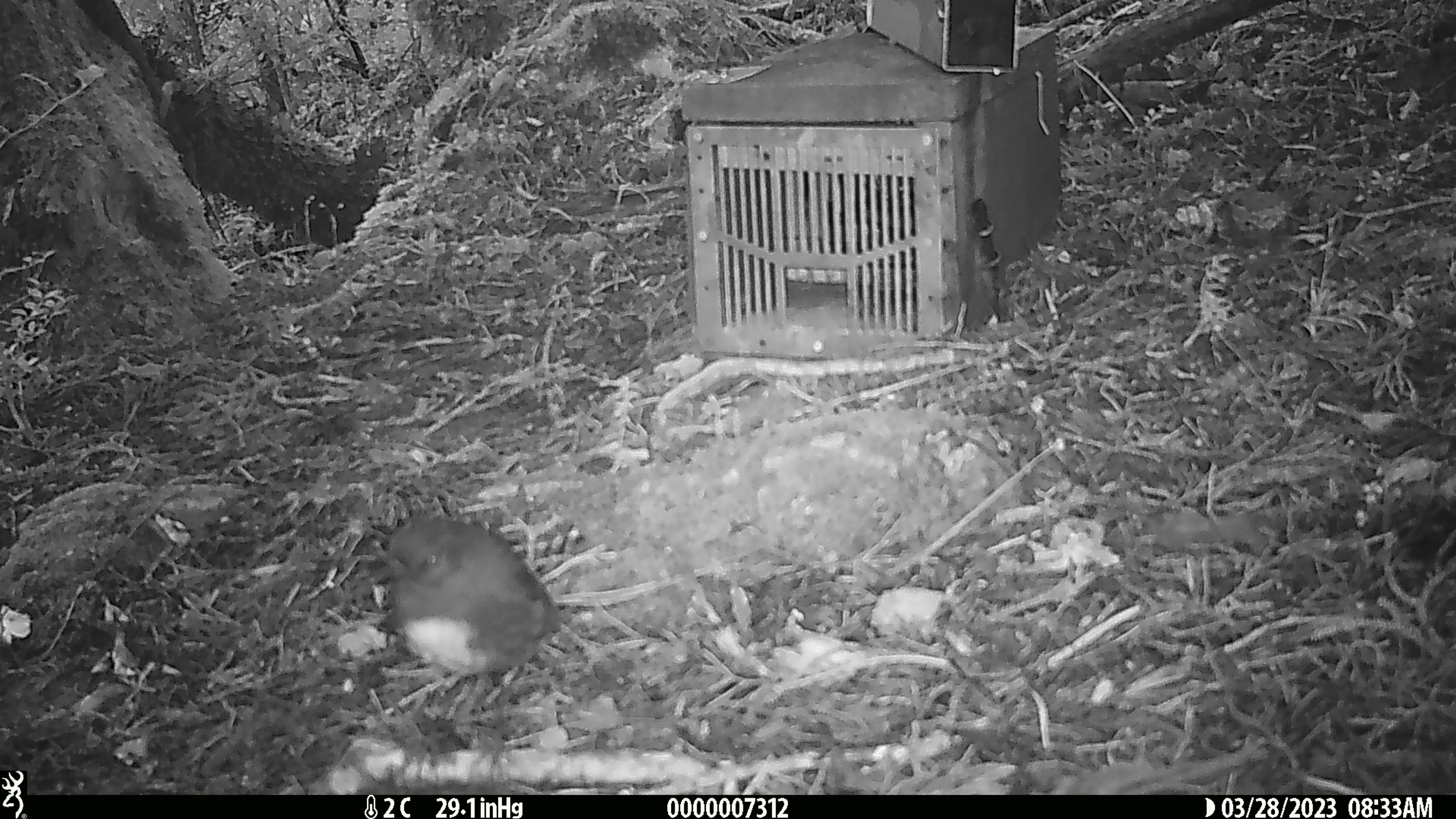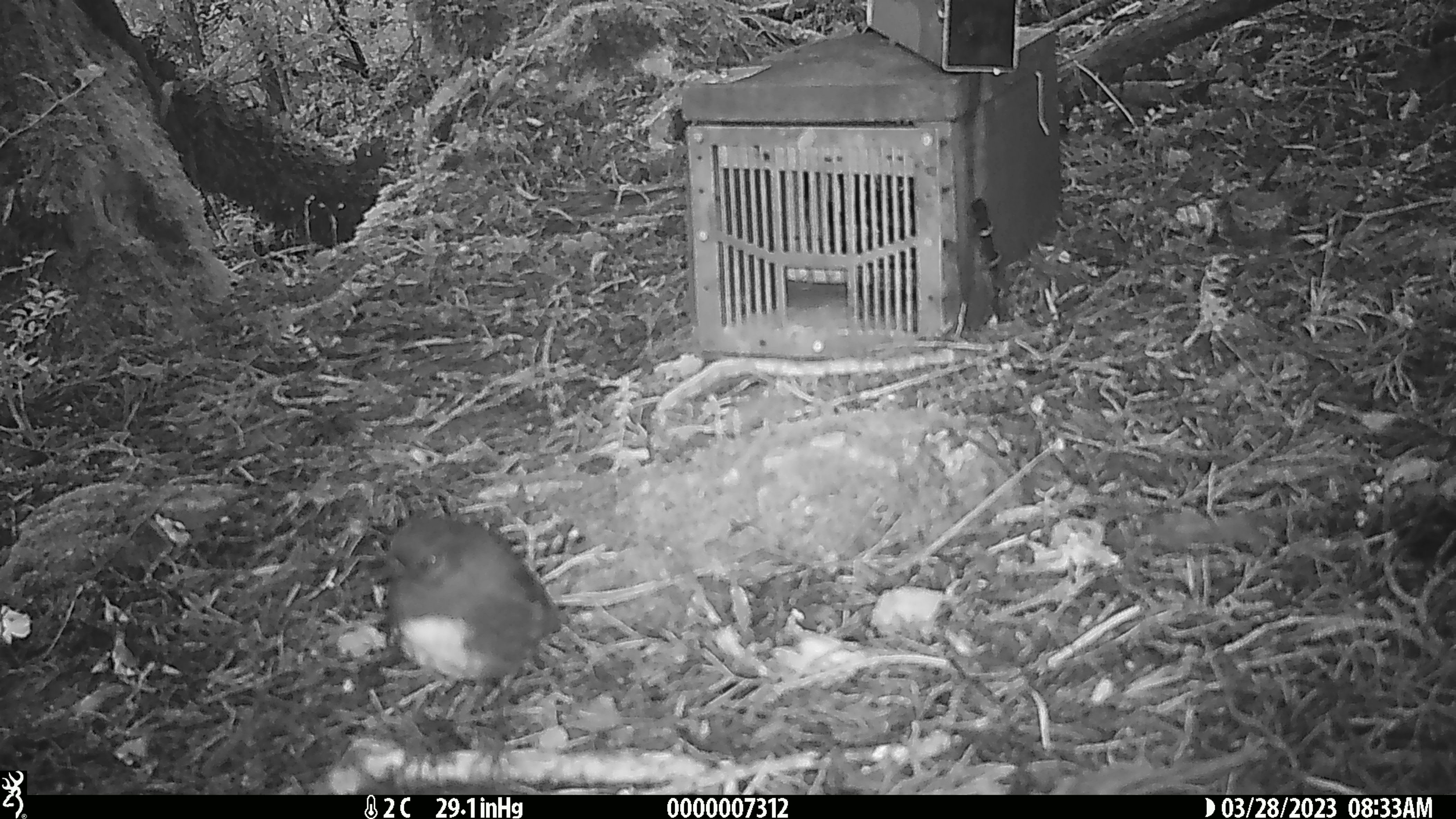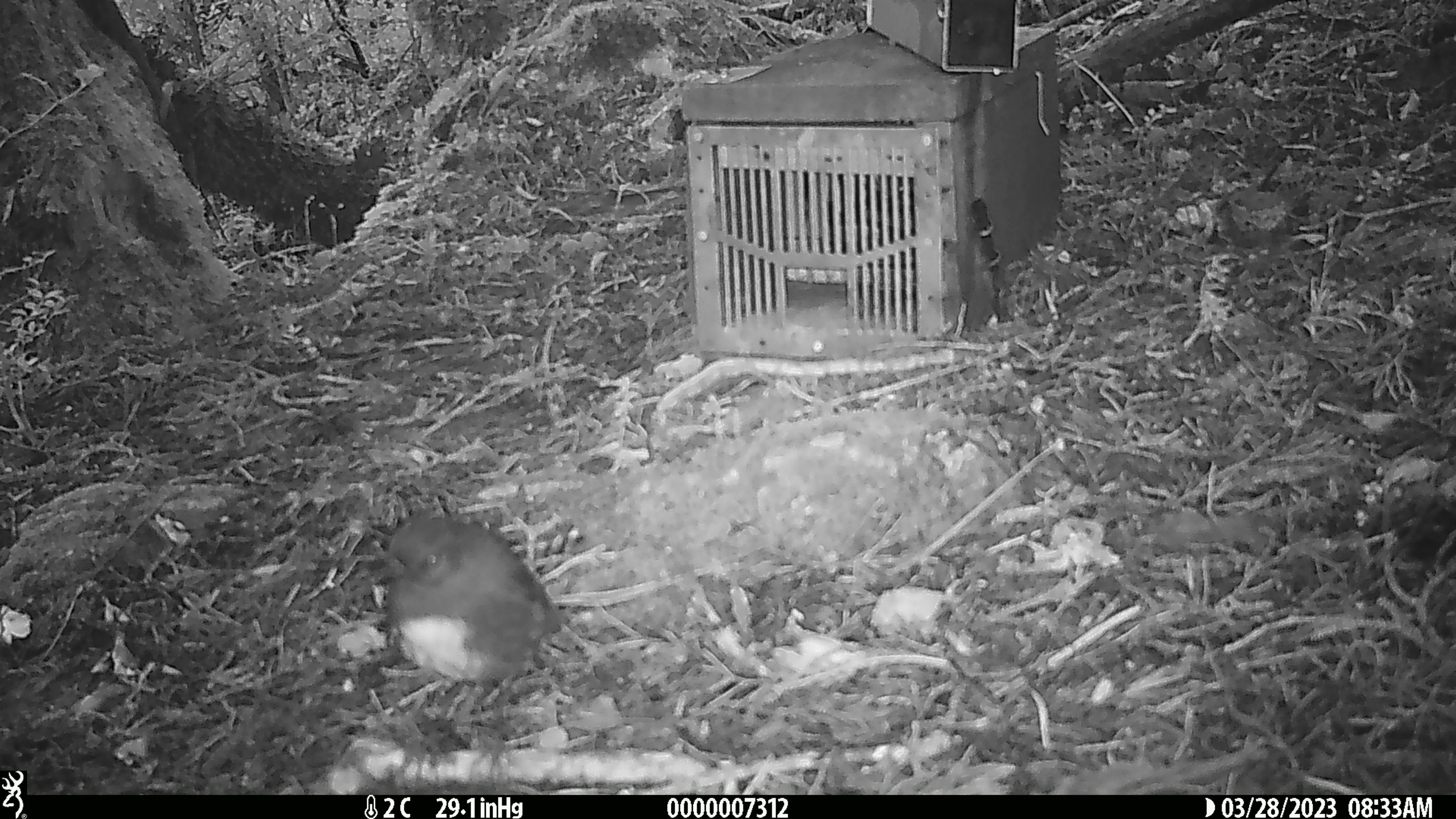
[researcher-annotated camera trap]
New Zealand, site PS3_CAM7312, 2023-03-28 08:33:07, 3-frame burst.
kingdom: Animalia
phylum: Chordata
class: Aves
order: Passeriformes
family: Petroicidae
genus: Petroica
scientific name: Petroica australis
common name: new zealand robin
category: robin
Robin (new zealand robin) (Petroica australis).